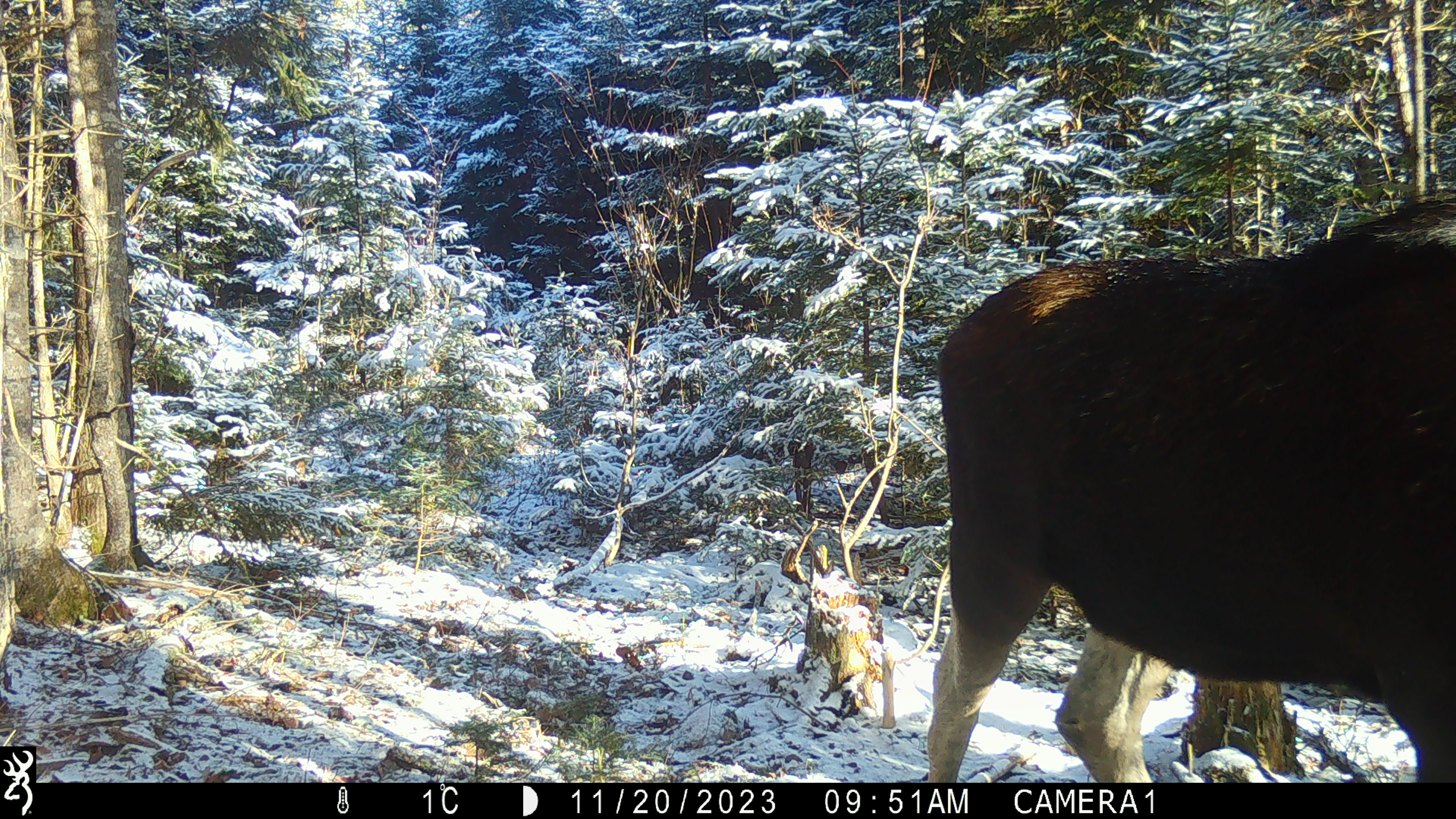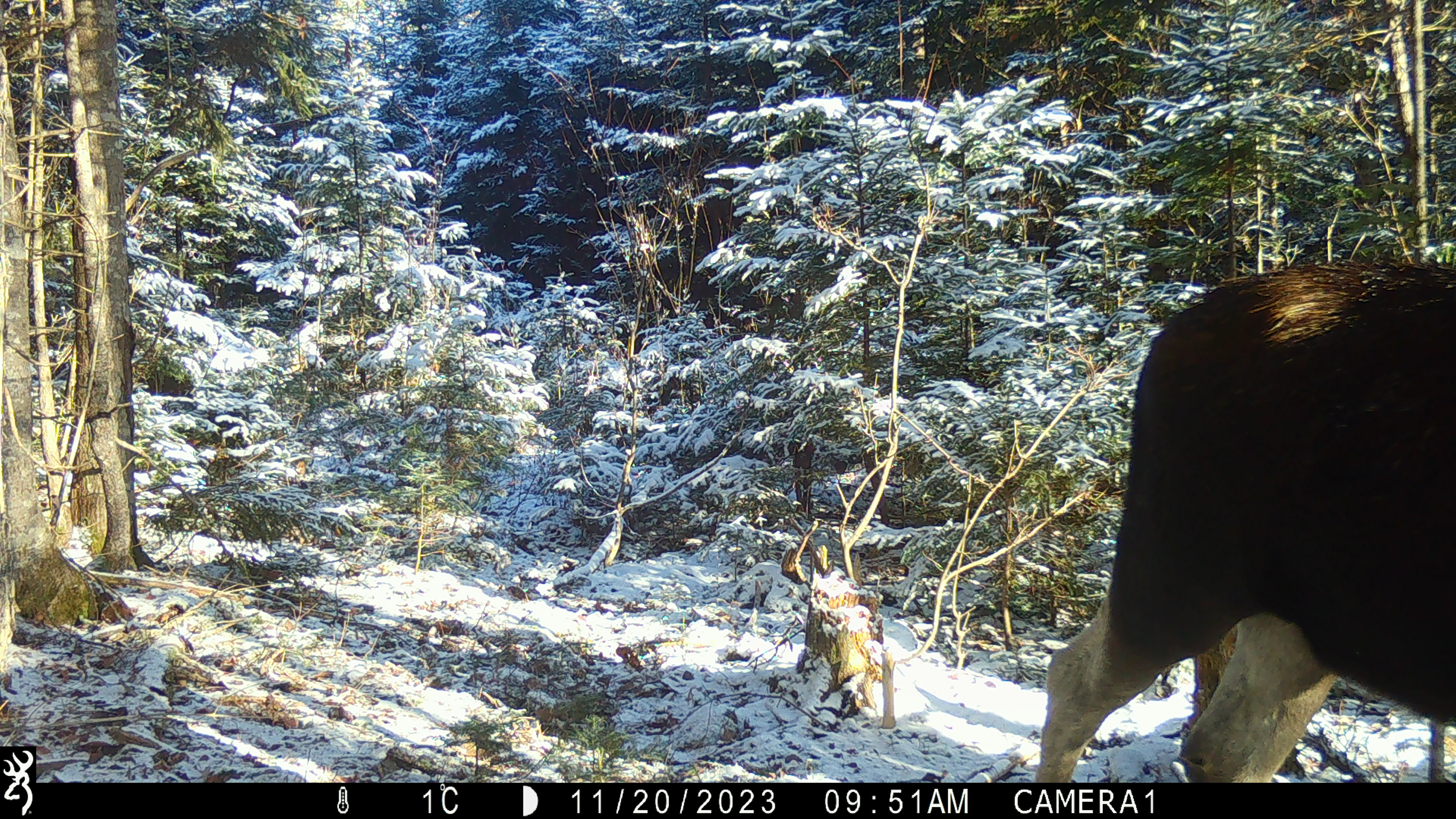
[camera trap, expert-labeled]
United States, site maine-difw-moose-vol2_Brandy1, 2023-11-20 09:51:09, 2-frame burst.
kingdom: Animalia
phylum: Chordata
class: Mammalia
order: Artiodactyla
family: Cervidae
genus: Alces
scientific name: Alces alces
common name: moose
Moose (Alces alces).